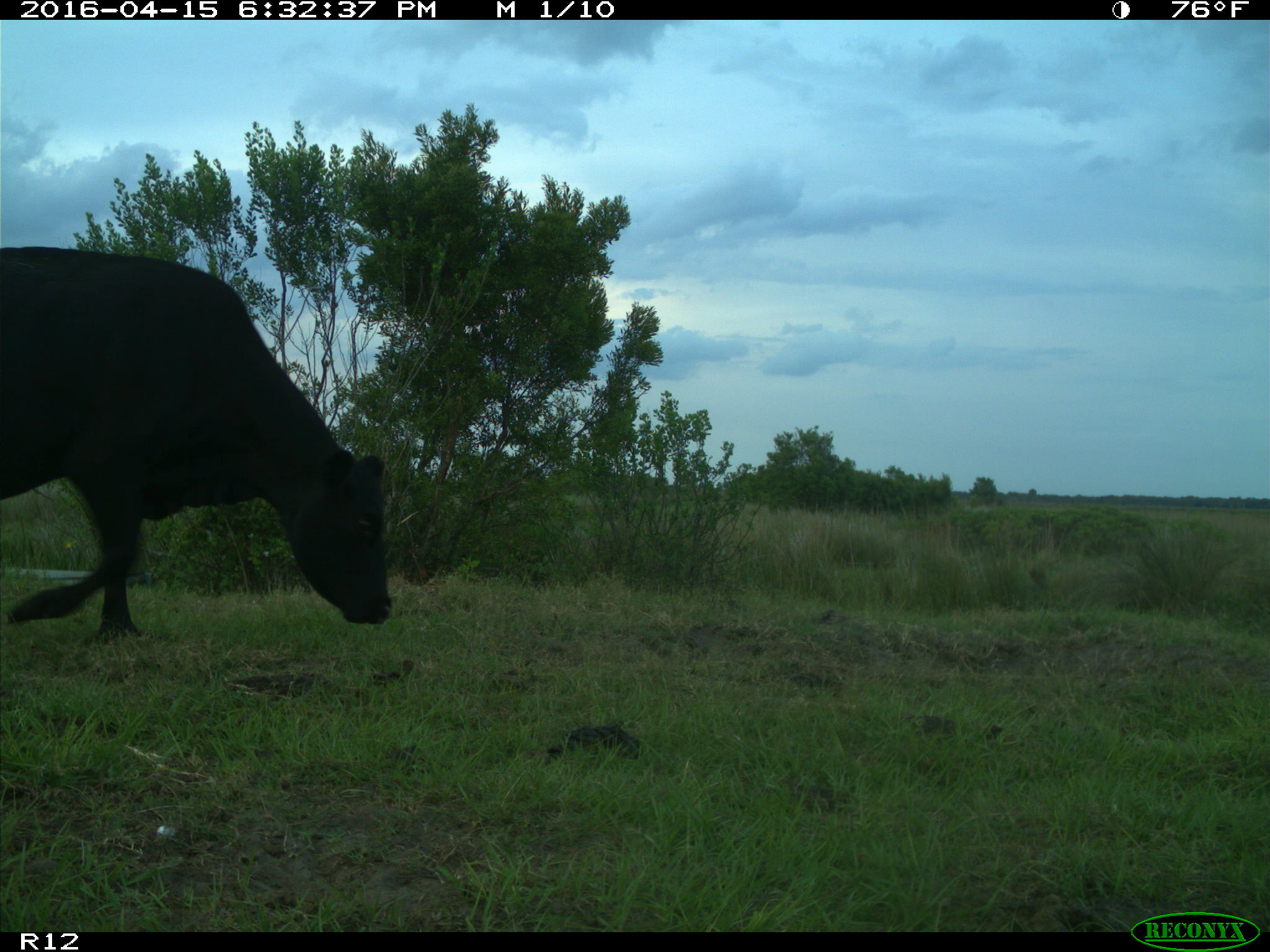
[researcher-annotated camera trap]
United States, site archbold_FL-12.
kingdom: Animalia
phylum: Chordata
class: Mammalia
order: Artiodactyla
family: Bovidae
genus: Bos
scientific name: Bos taurus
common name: domestic cow